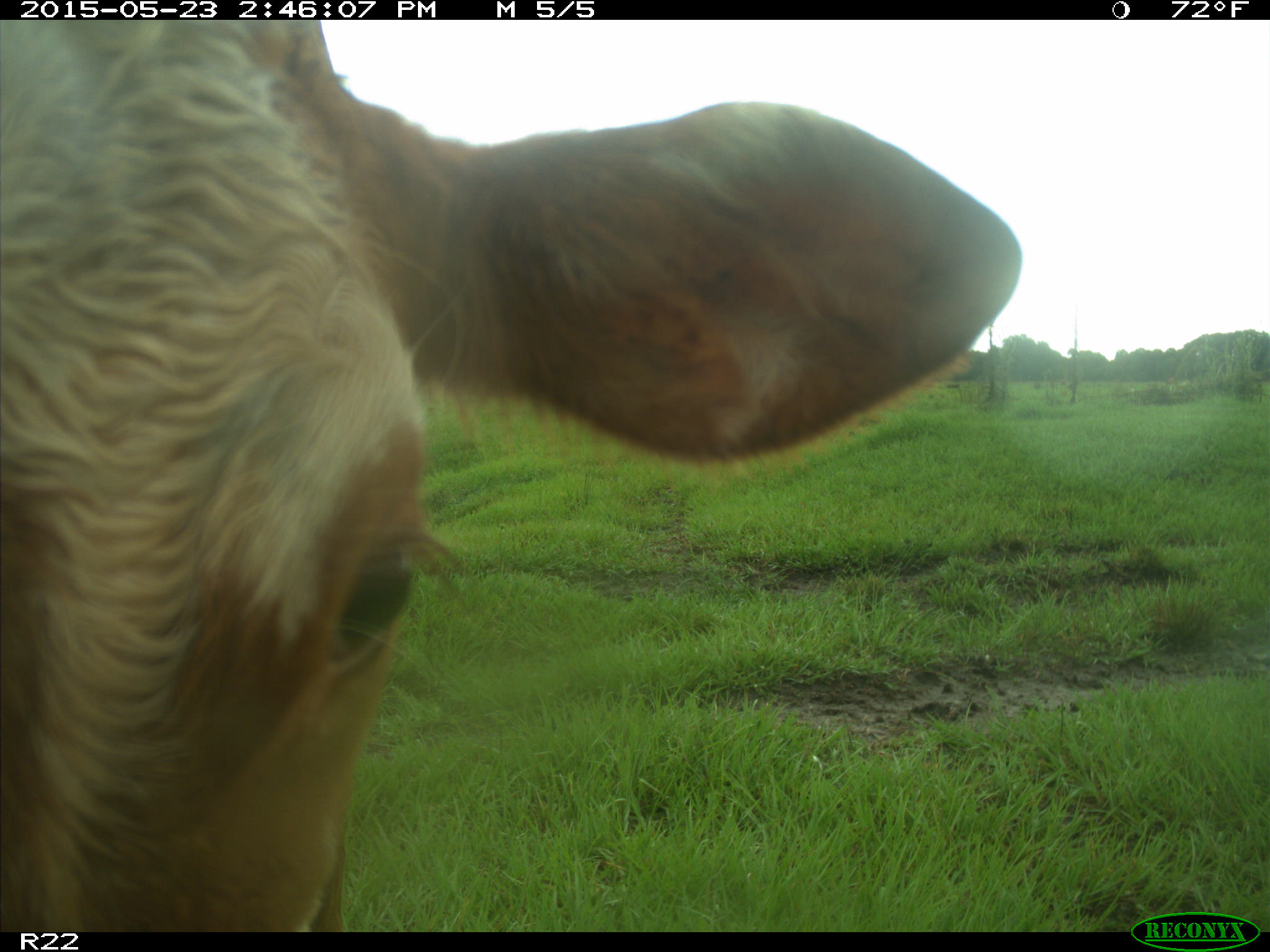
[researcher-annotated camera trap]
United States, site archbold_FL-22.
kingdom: Animalia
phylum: Chordata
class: Mammalia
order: Artiodactyla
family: Bovidae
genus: Bos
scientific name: Bos taurus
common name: domestic cow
Bos taurus (domestic cow).